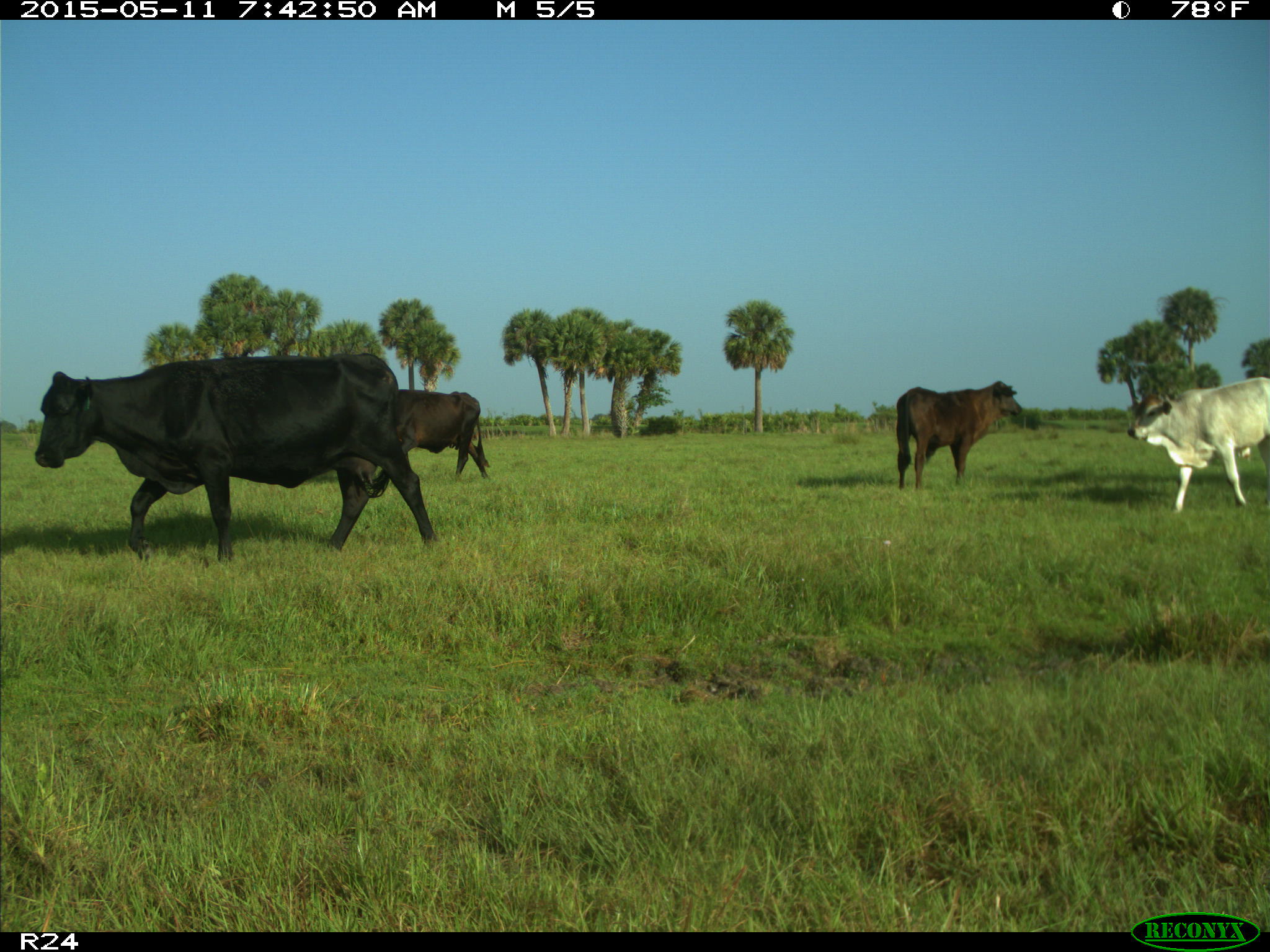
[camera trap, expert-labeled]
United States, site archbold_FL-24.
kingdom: Animalia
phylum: Chordata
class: Mammalia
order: Artiodactyla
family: Bovidae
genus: Bos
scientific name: Bos taurus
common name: domestic cow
Bos taurus (domestic cow).